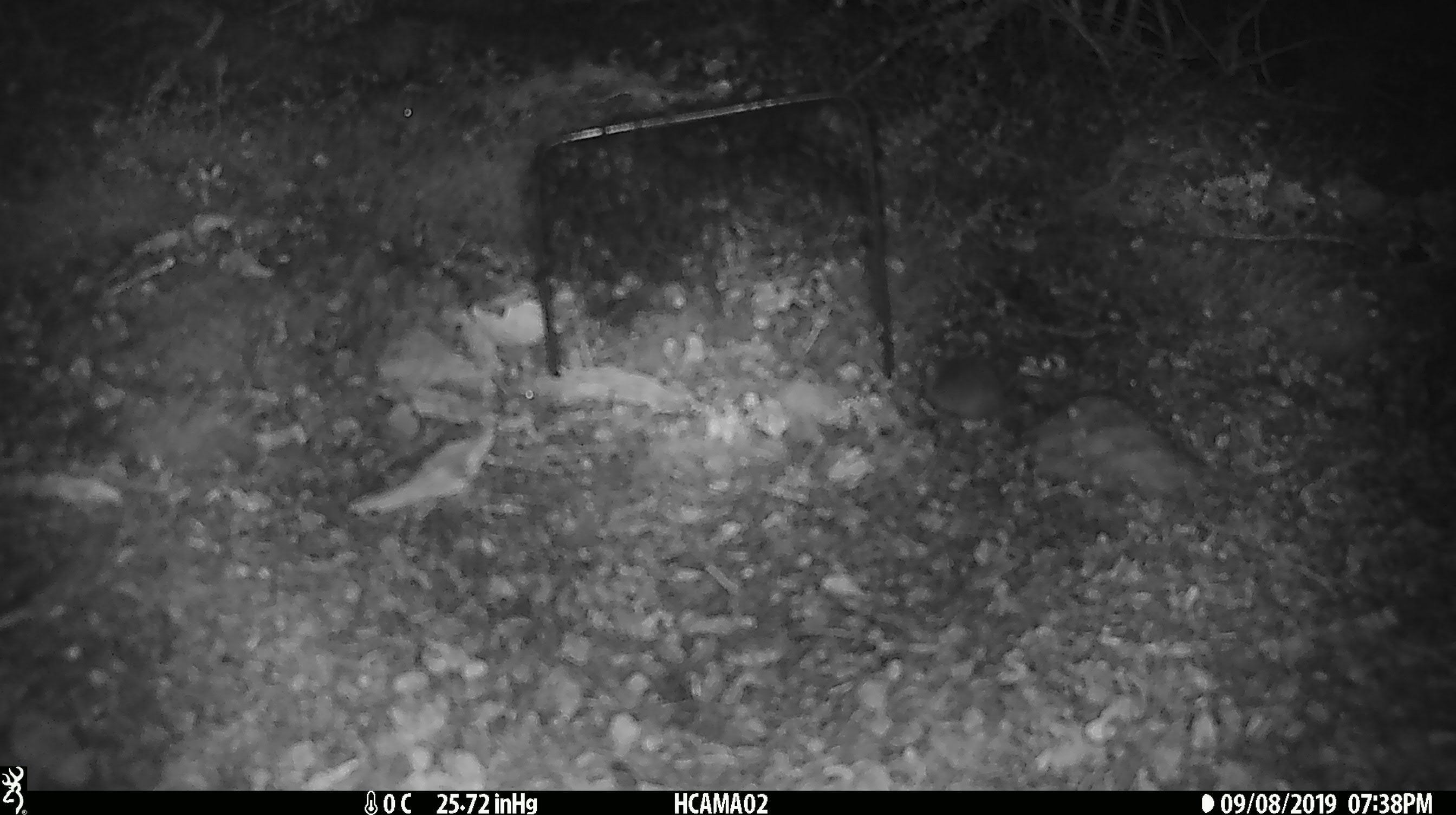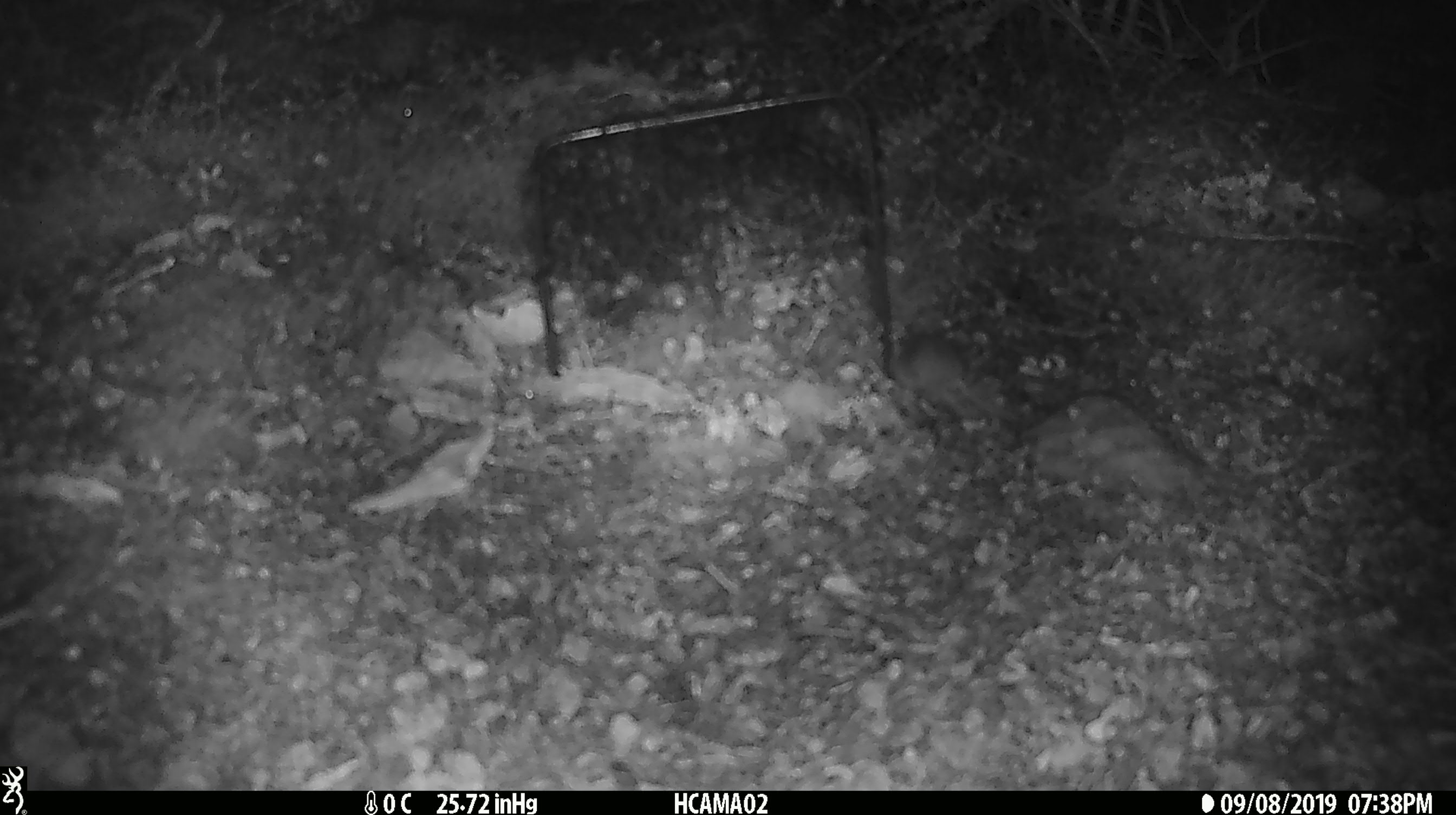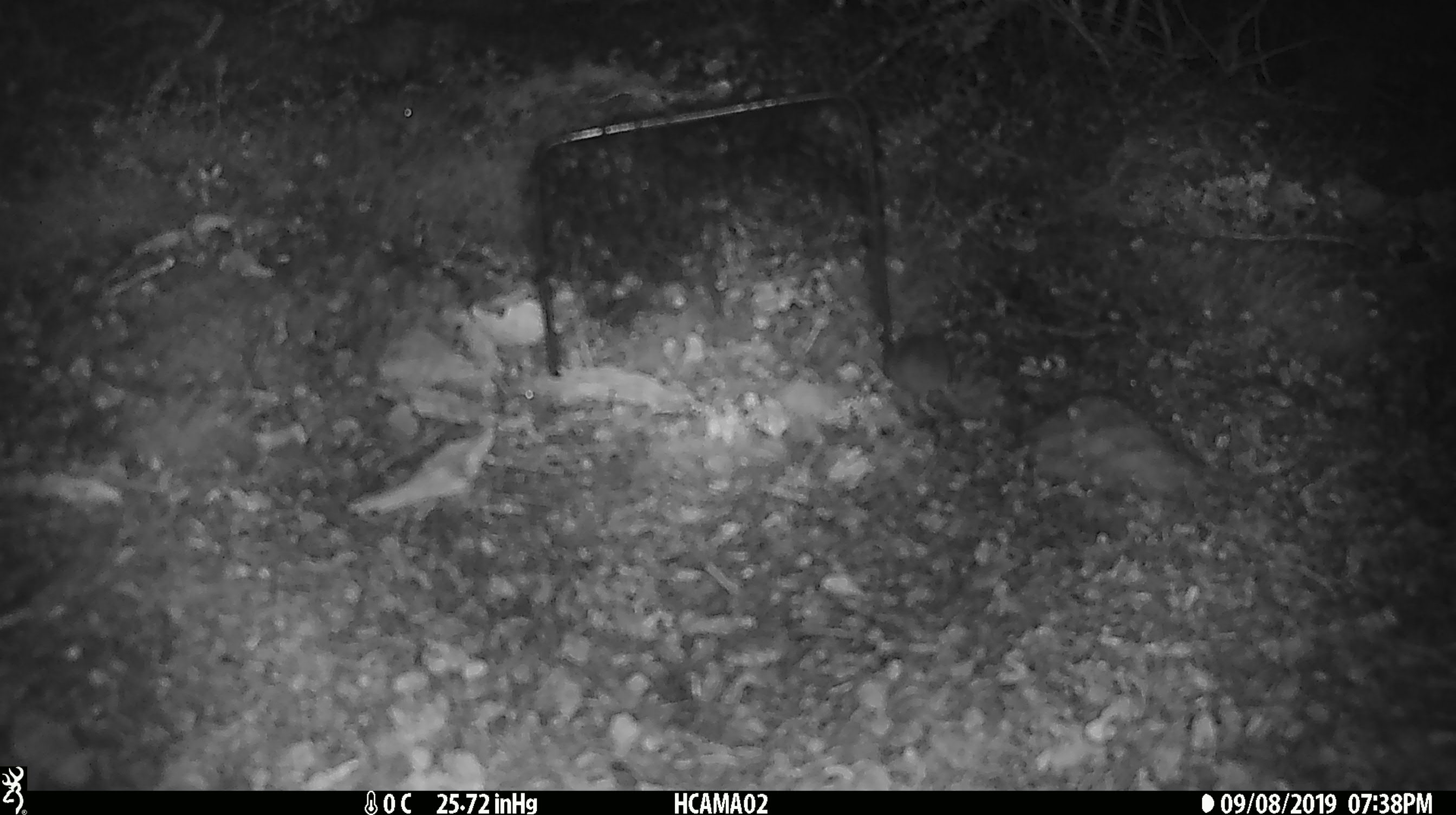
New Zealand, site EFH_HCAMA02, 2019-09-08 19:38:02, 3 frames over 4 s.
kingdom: Animalia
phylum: Chordata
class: Mammalia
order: Rodentia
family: Muridae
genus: Mus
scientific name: Mus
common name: mouse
Mouse (Mus).